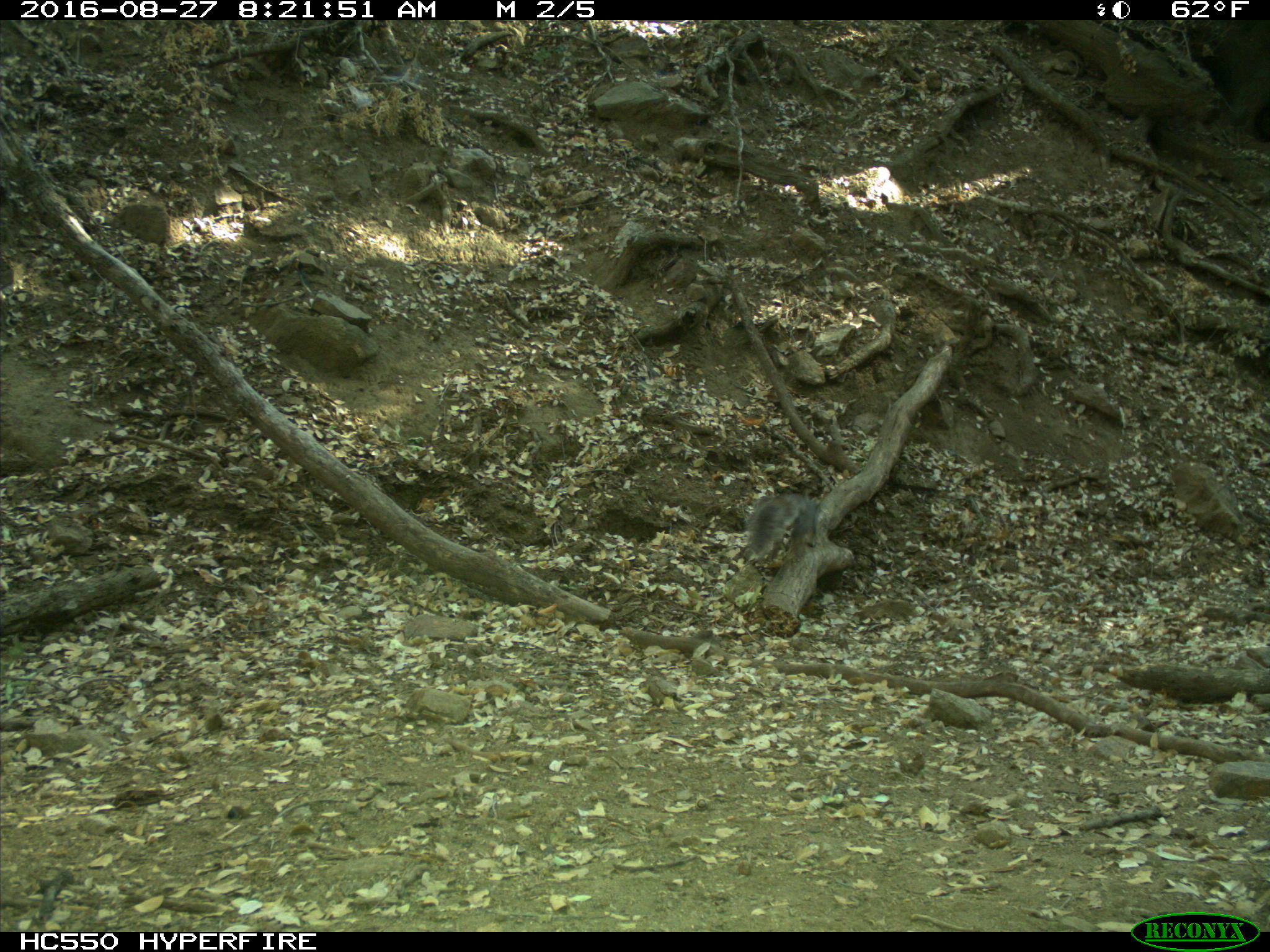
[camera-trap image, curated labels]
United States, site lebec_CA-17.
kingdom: Animalia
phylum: Chordata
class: Mammalia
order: Rodentia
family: Sciuridae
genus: Sciurus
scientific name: Sciurus carolinensis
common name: eastern gray squirrel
Sciurus carolinensis (eastern gray squirrel).